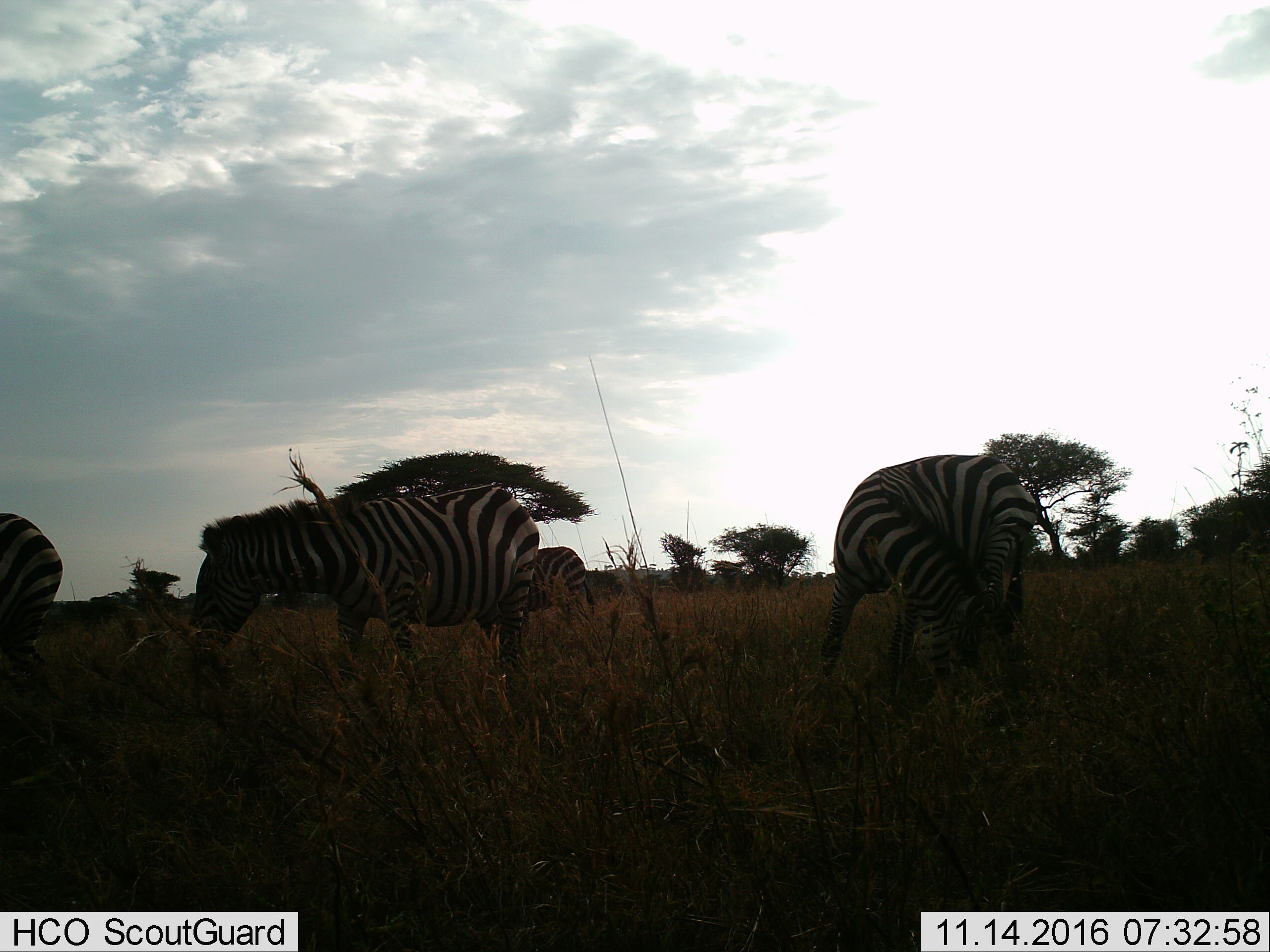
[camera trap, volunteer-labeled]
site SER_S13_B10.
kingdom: Animalia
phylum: Chordata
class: Mammalia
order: Perissodactyla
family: Equidae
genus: Equus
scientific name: Equus quagga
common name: plains zebra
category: zebraplains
Zebraplains (plains zebra) (Equus quagga), count 4. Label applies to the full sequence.